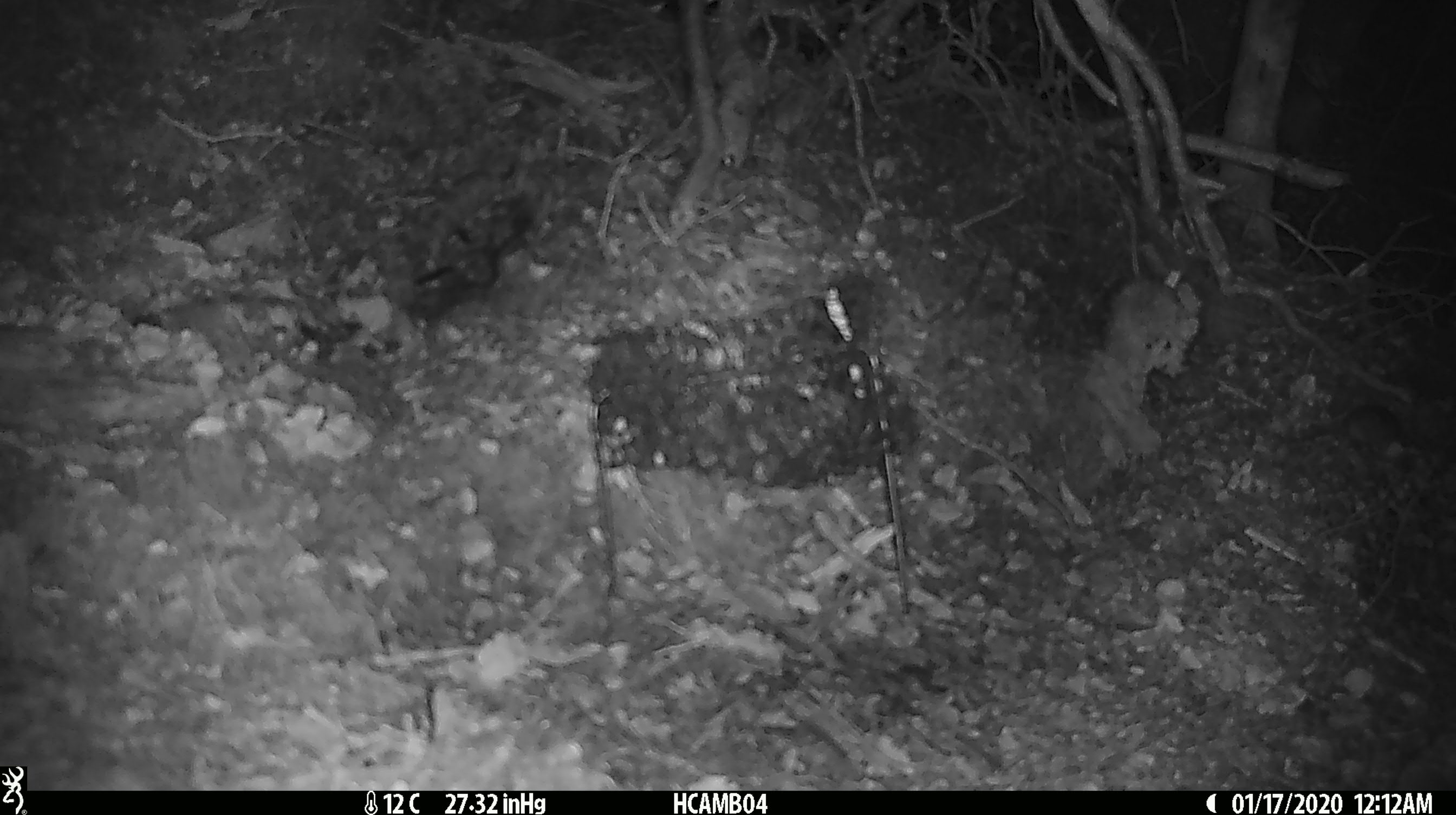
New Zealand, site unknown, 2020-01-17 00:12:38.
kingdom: Animalia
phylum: Chordata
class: Mammalia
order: Rodentia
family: Muridae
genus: Mus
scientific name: Mus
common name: mouse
Mouse (Mus).